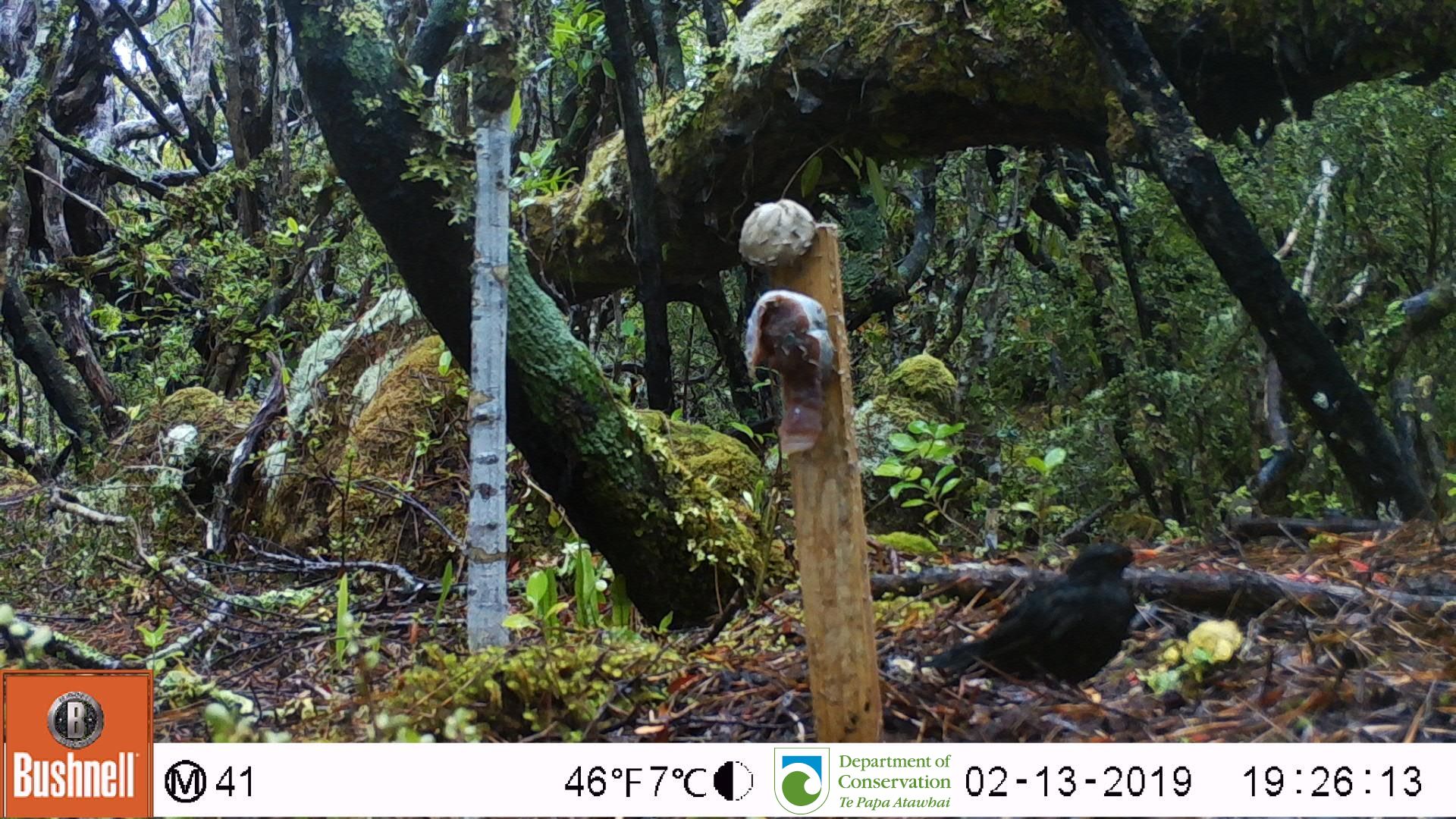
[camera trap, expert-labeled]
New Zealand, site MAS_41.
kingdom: Animalia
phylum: Chordata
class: Aves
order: Passeriformes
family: Turdidae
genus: Turdus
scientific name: Turdus merula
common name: eurasian blackbird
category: blackbird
Blackbird (eurasian blackbird) (Turdus merula).